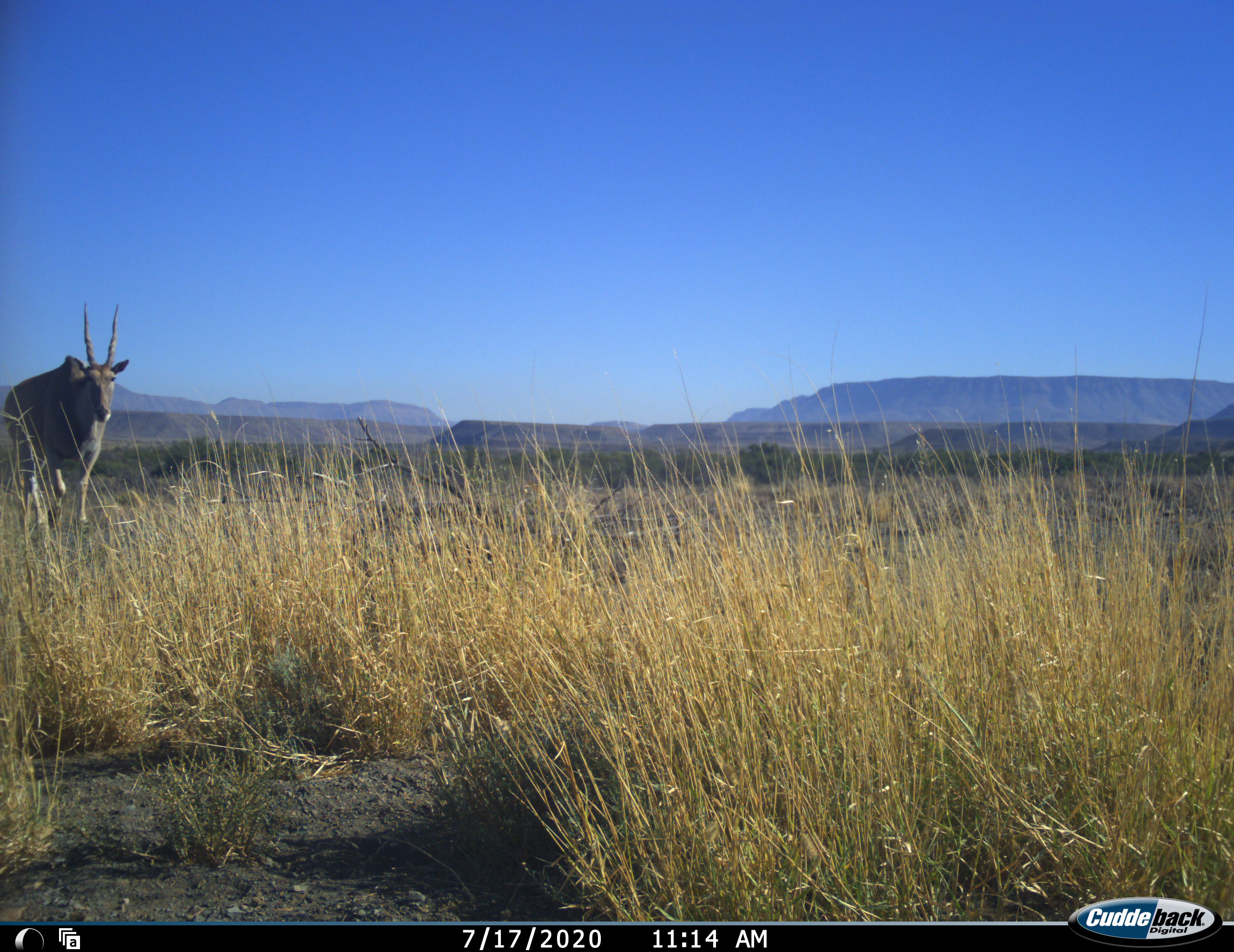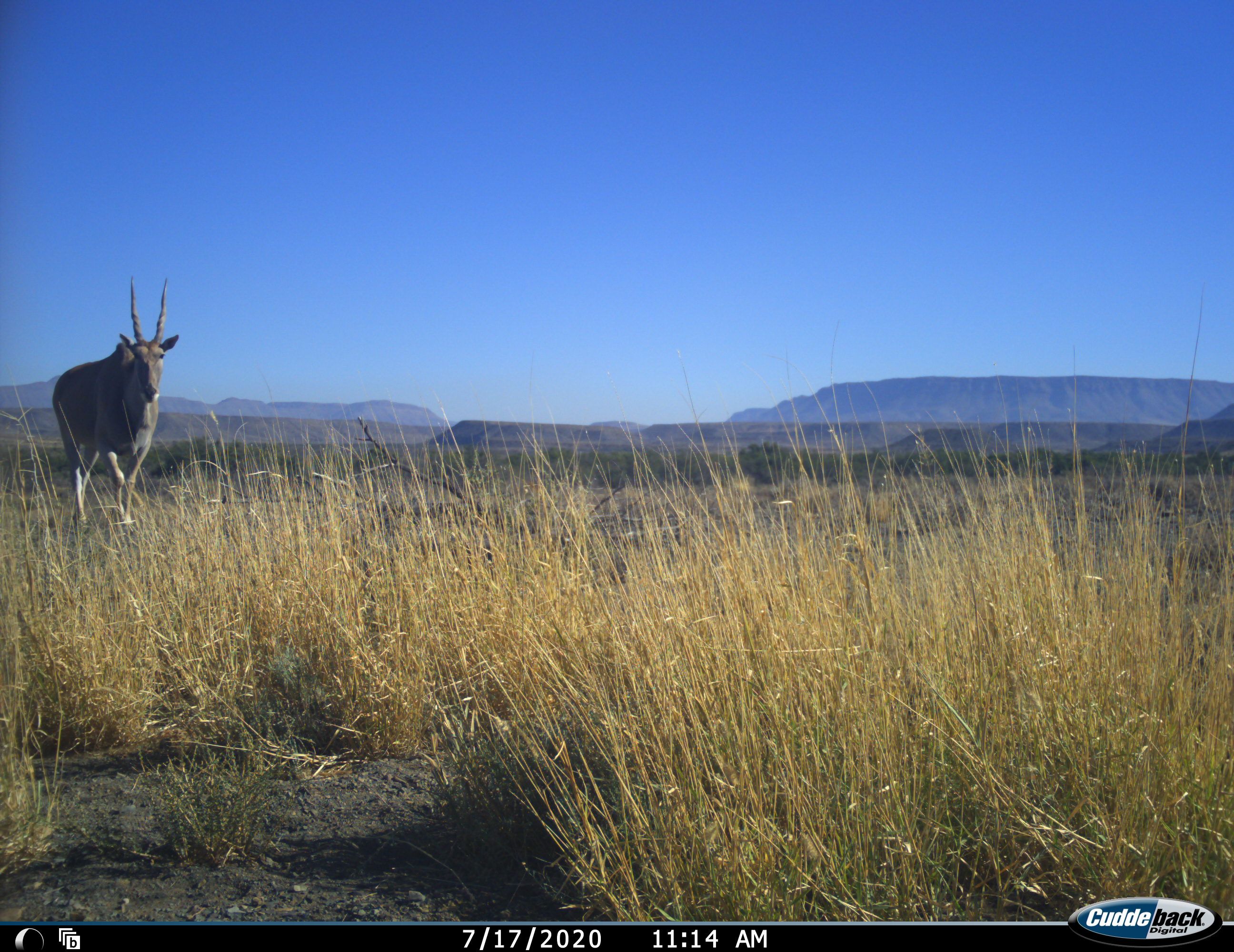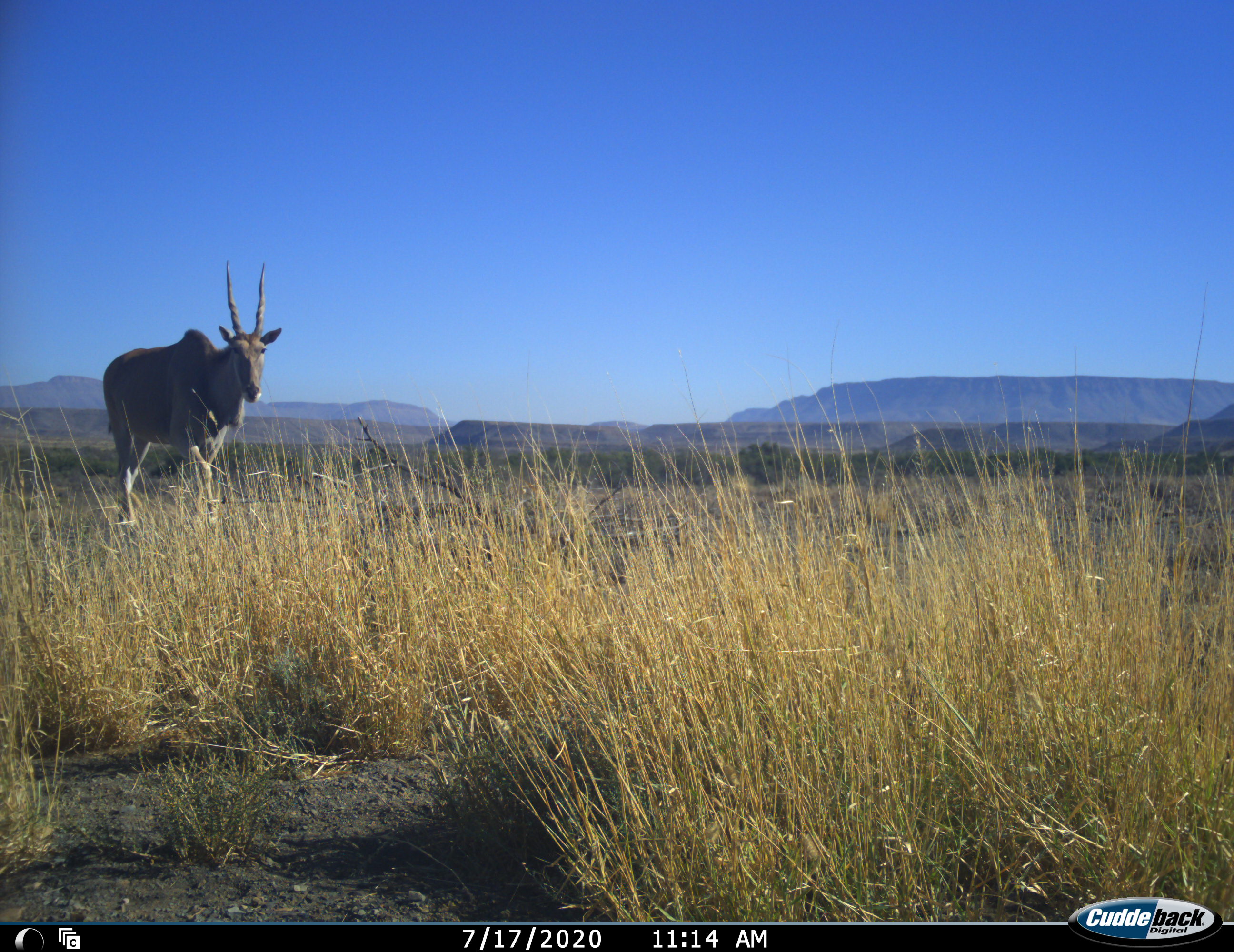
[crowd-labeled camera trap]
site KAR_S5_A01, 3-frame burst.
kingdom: Animalia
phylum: Chordata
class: Mammalia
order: Artiodactyla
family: Bovidae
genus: Tragelaphus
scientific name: Tragelaphus oryx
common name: eland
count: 1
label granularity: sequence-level